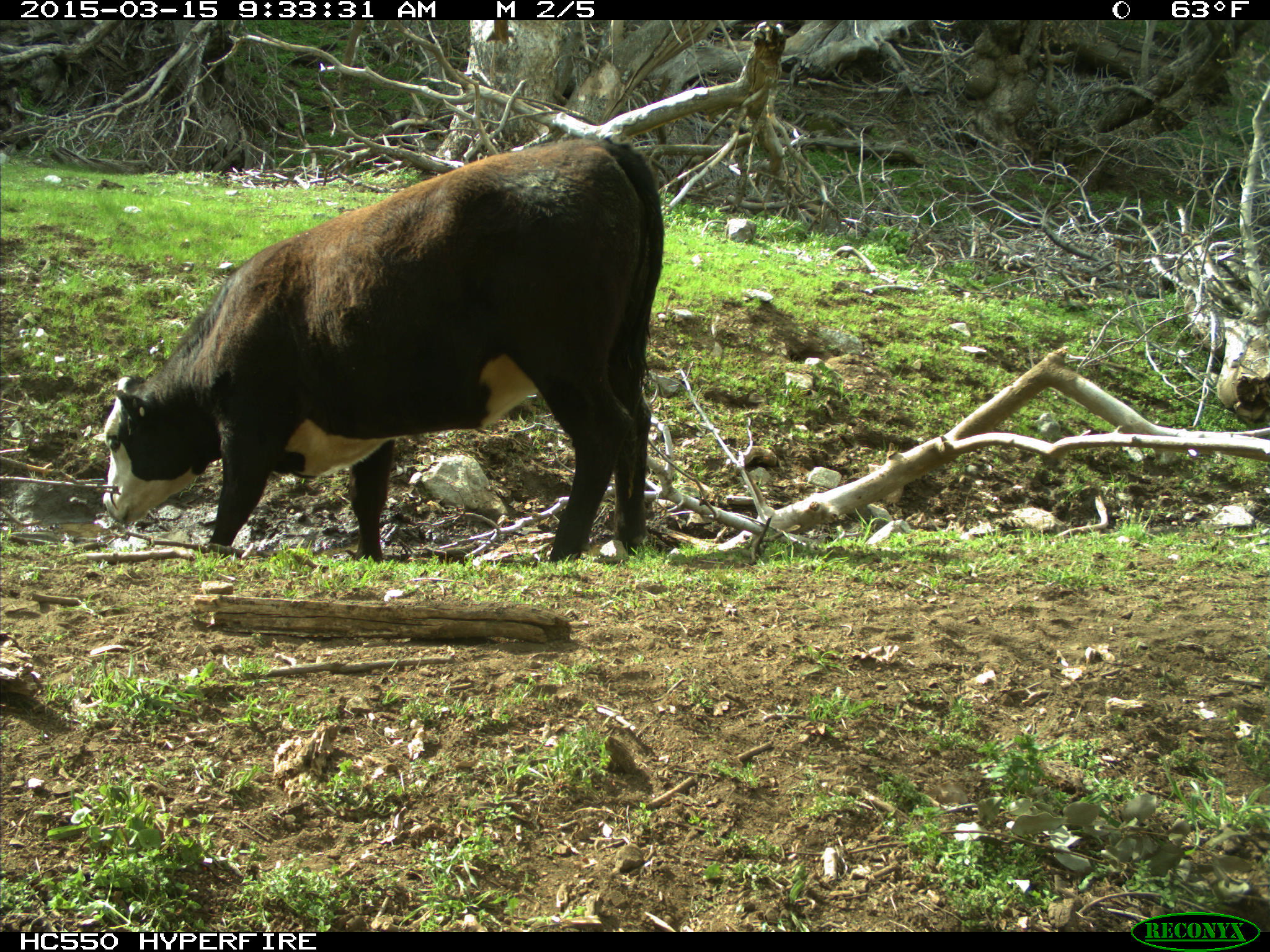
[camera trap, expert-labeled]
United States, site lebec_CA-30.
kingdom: Animalia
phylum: Chordata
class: Mammalia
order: Artiodactyla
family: Bovidae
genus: Bos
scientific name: Bos taurus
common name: domestic cow